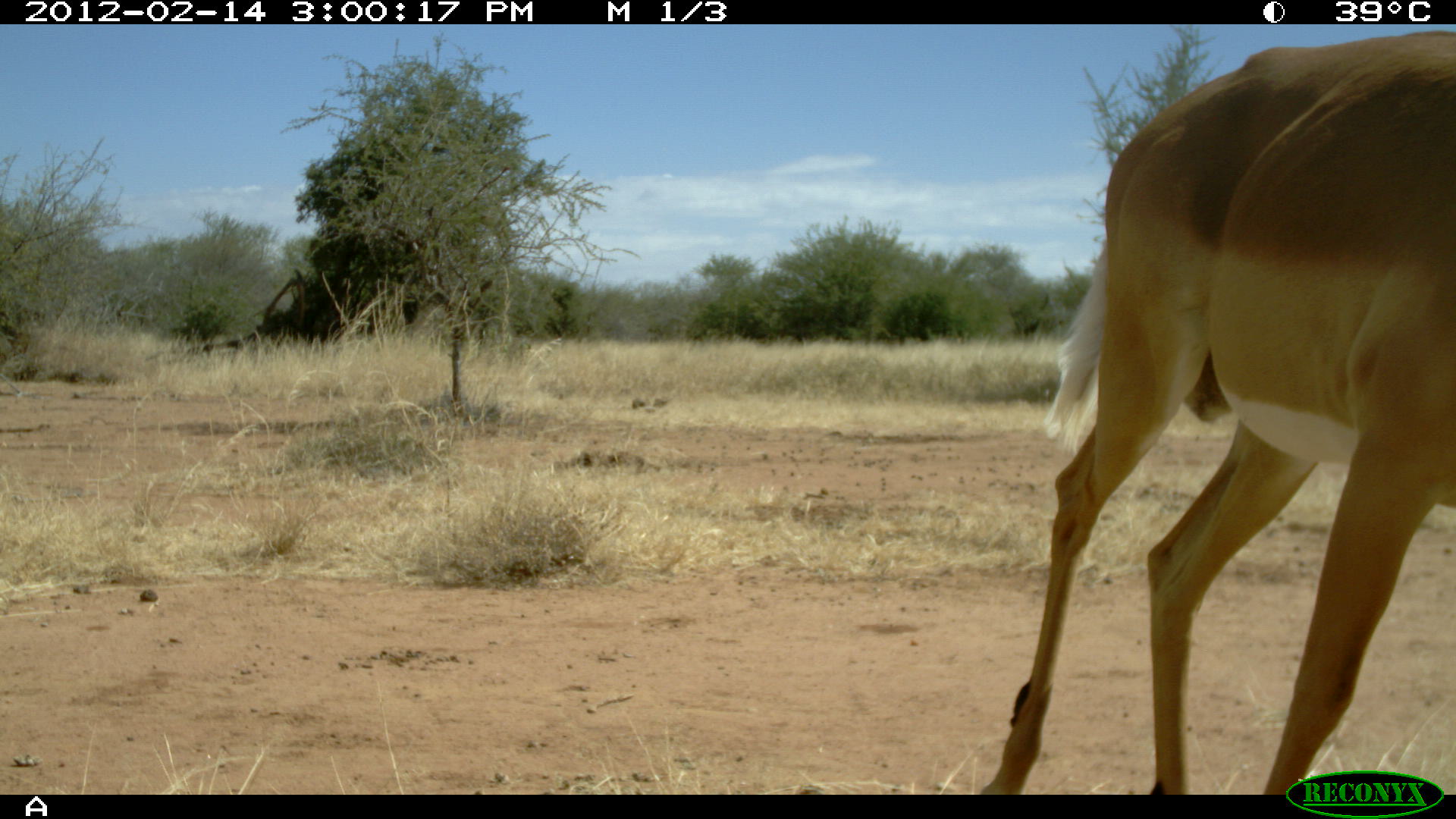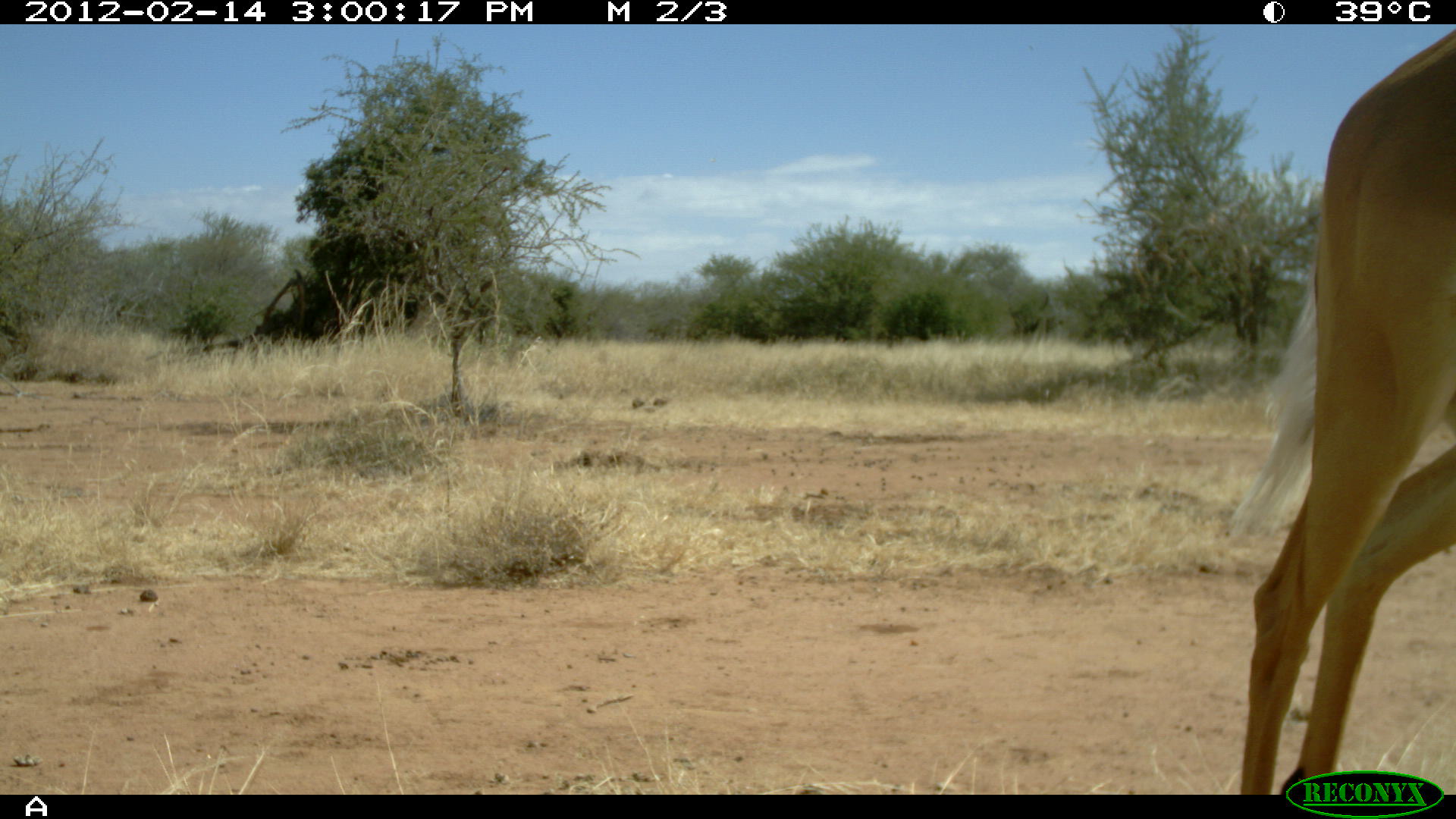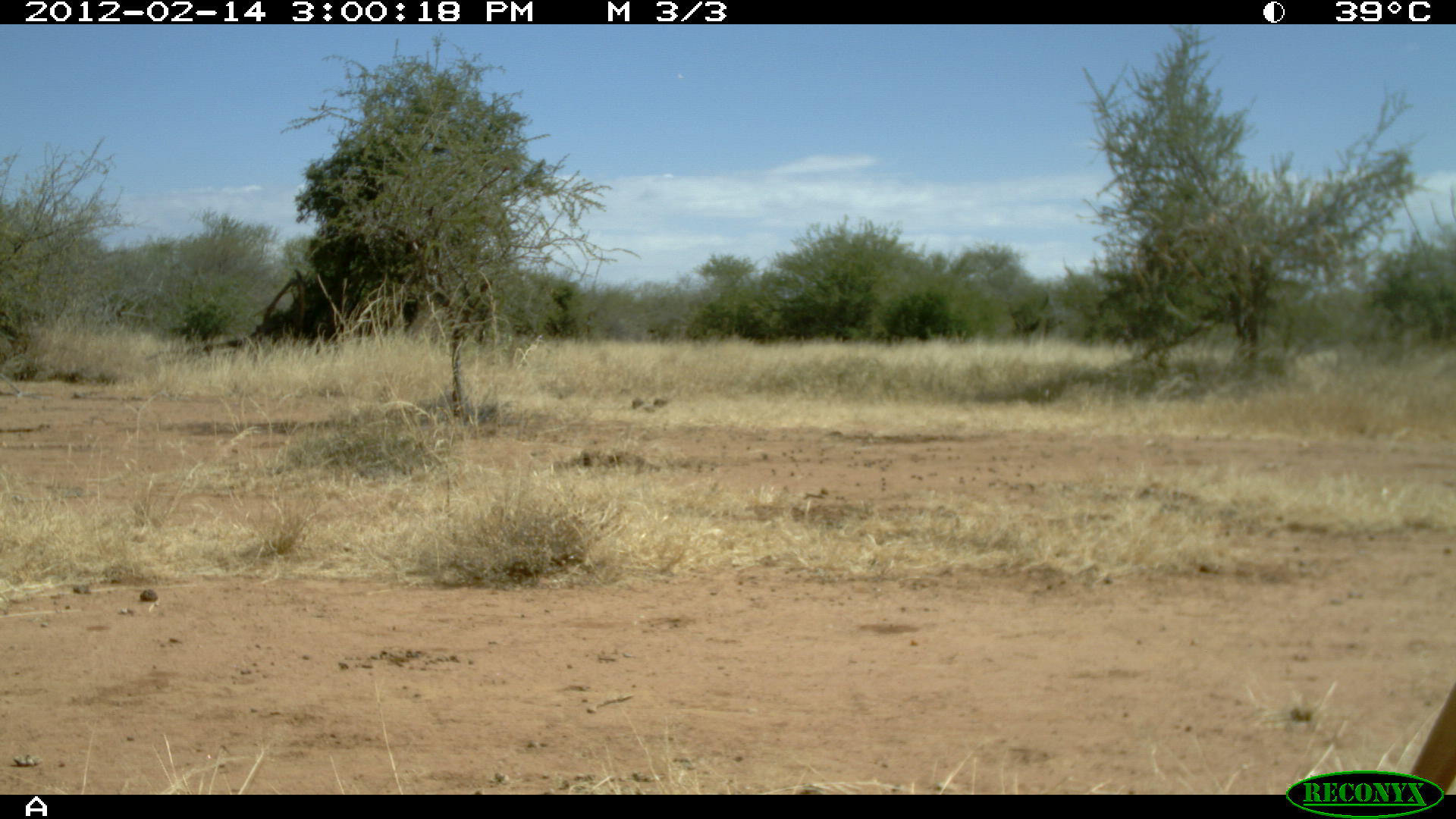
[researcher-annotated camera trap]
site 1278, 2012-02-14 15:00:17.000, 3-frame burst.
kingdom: Animalia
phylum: Chordata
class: Mammalia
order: Artiodactyla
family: Bovidae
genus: Aepyceros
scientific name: Aepyceros melampus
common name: impala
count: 1